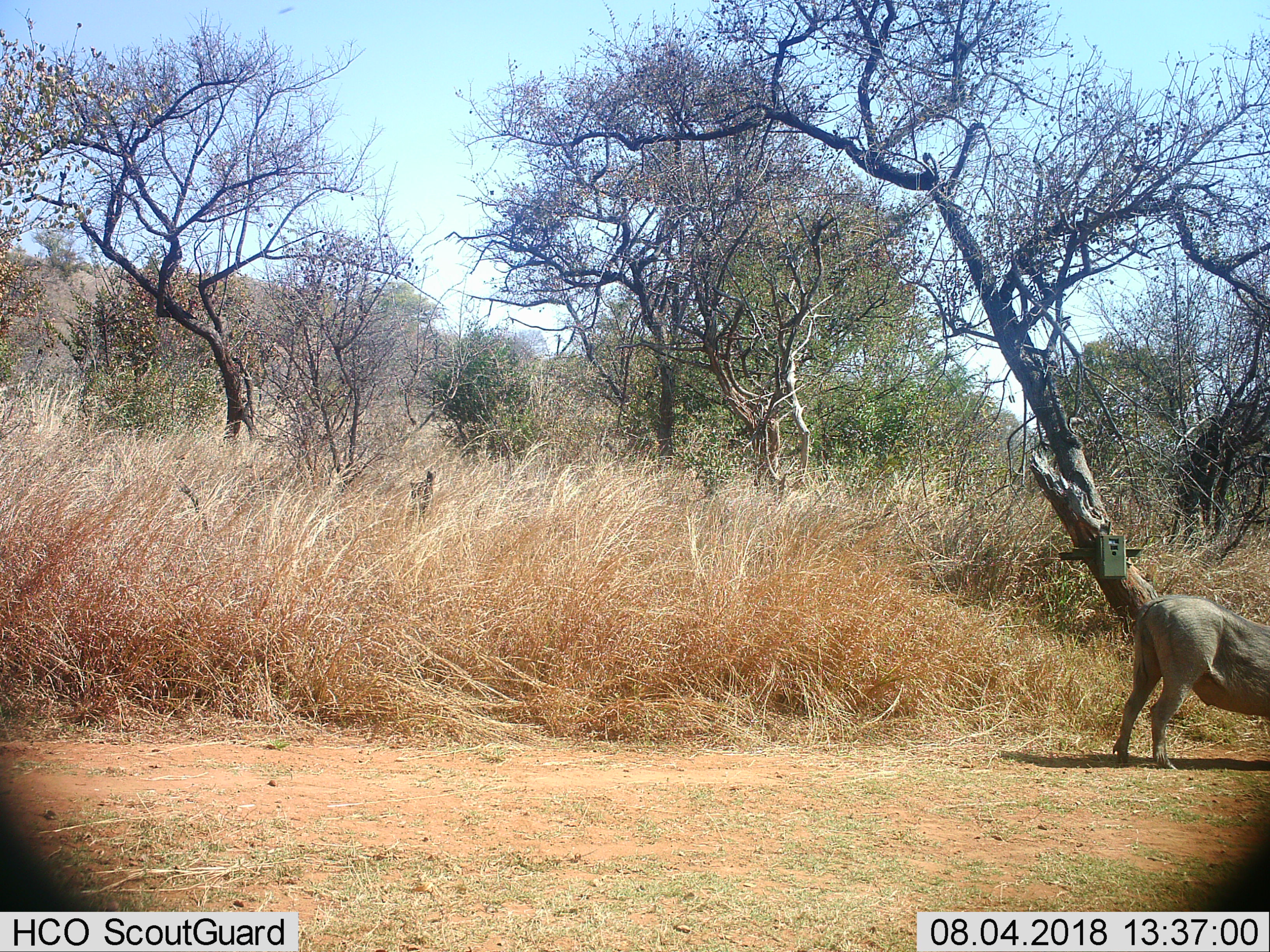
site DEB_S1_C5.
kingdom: Animalia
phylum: Chordata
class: Mammalia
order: Artiodactyla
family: Suidae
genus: Phacochoerus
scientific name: Phacochoerus africanus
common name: warthog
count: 1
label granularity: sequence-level